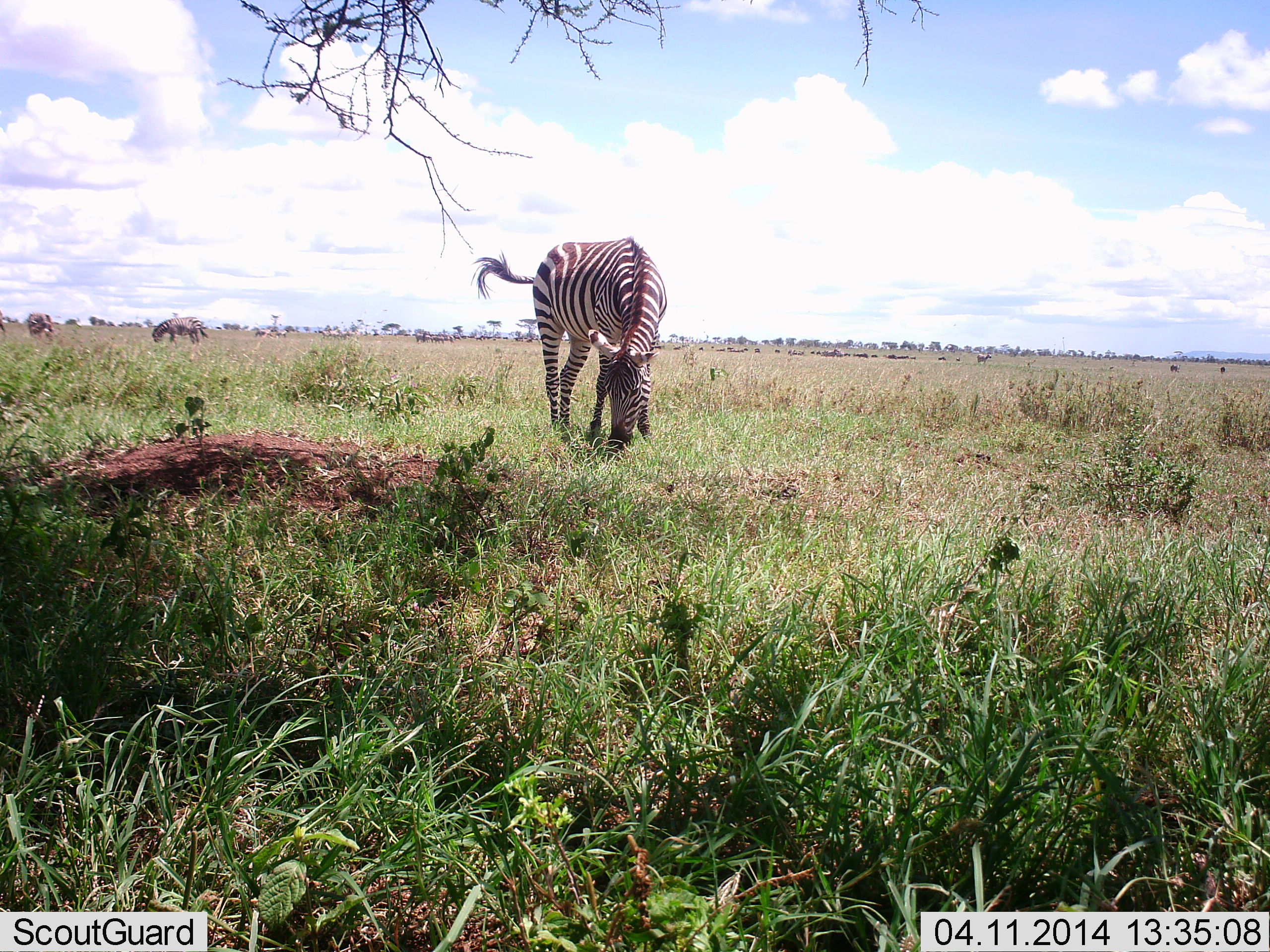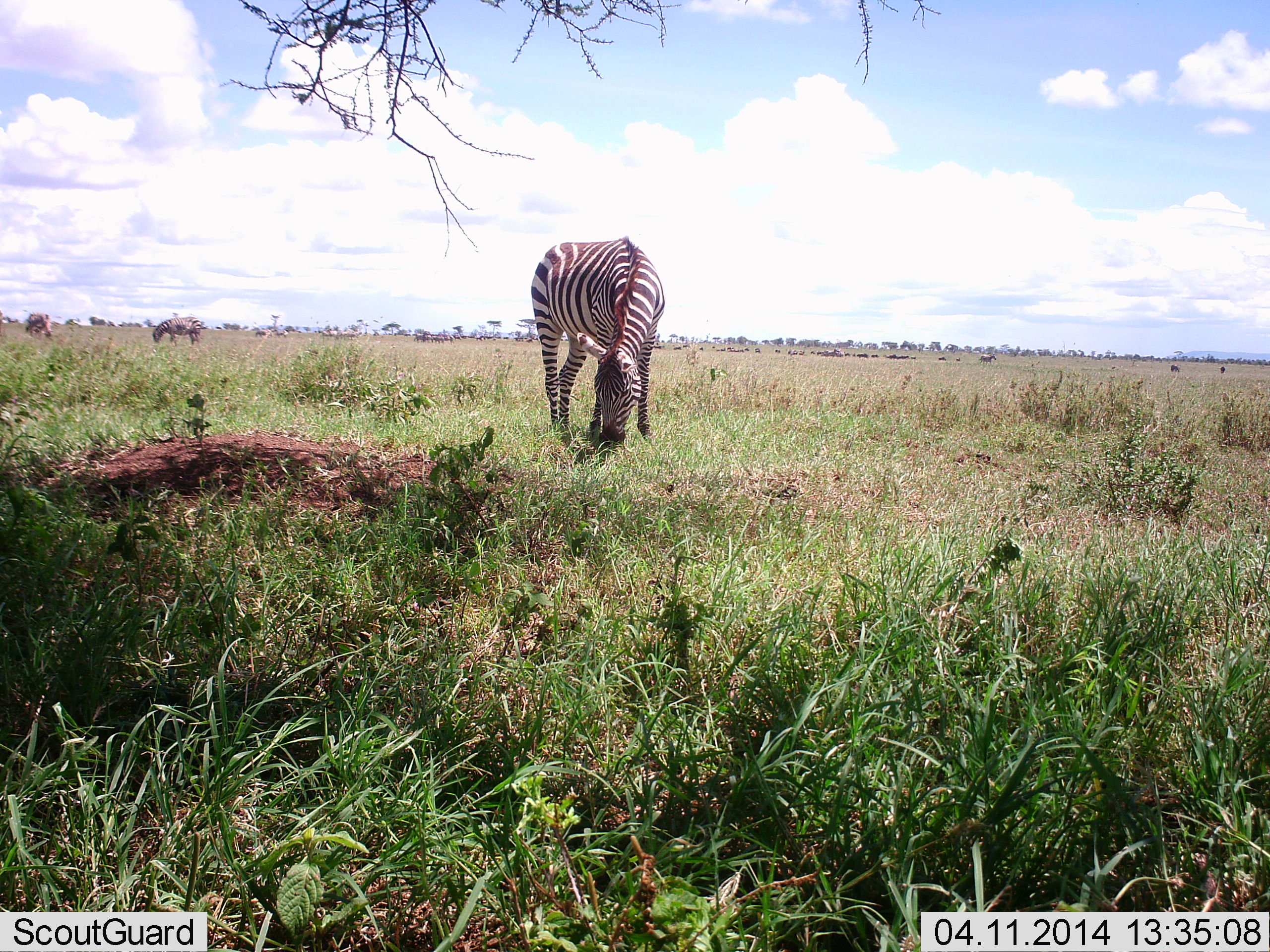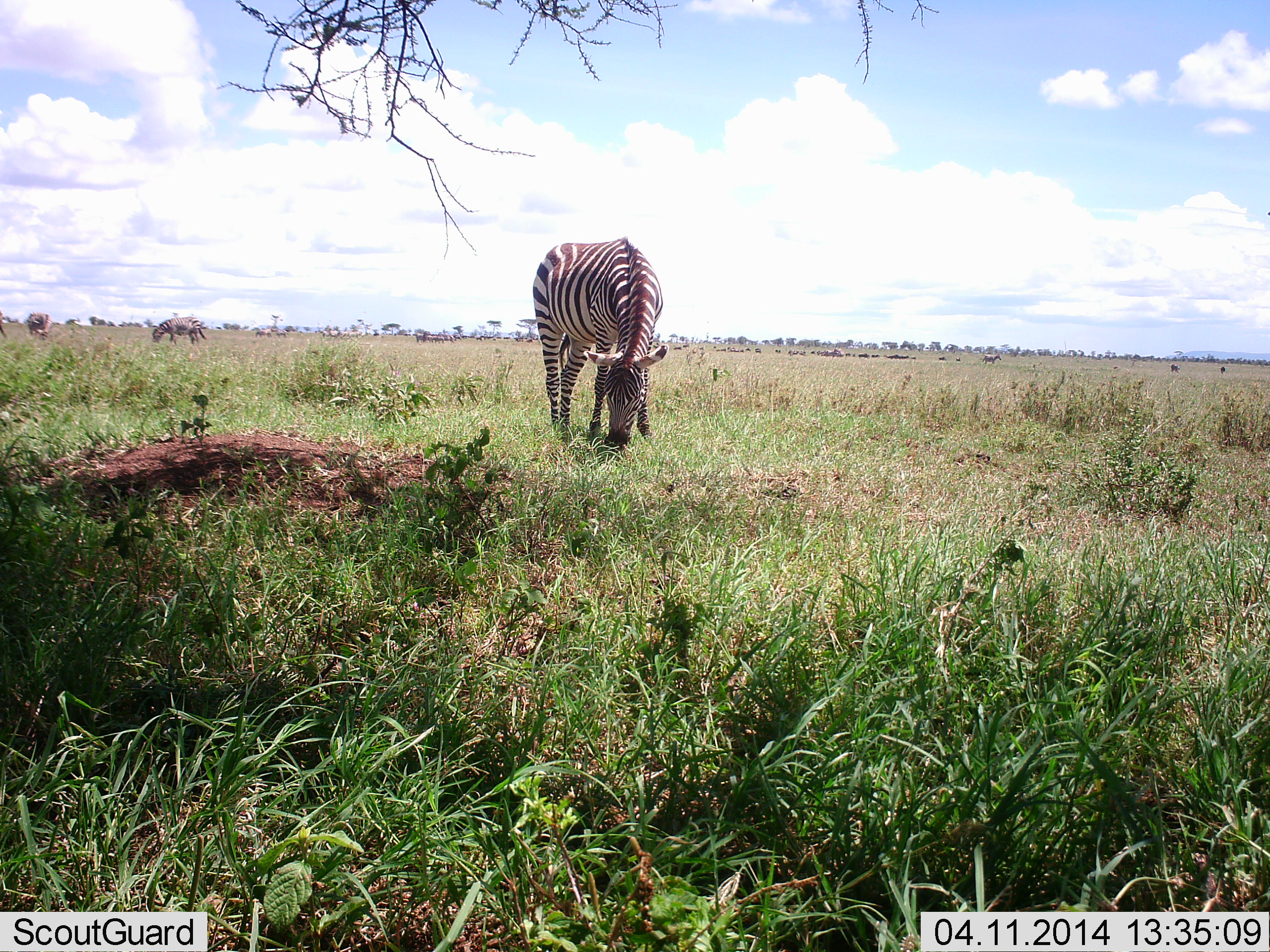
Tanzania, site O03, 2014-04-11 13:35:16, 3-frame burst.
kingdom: Animalia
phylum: Chordata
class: Mammalia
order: Perissodactyla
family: Equidae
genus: Equus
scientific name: Equus quagga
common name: plains zebra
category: zebra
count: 3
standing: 7%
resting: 0%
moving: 13%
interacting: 0%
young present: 0%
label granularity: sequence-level